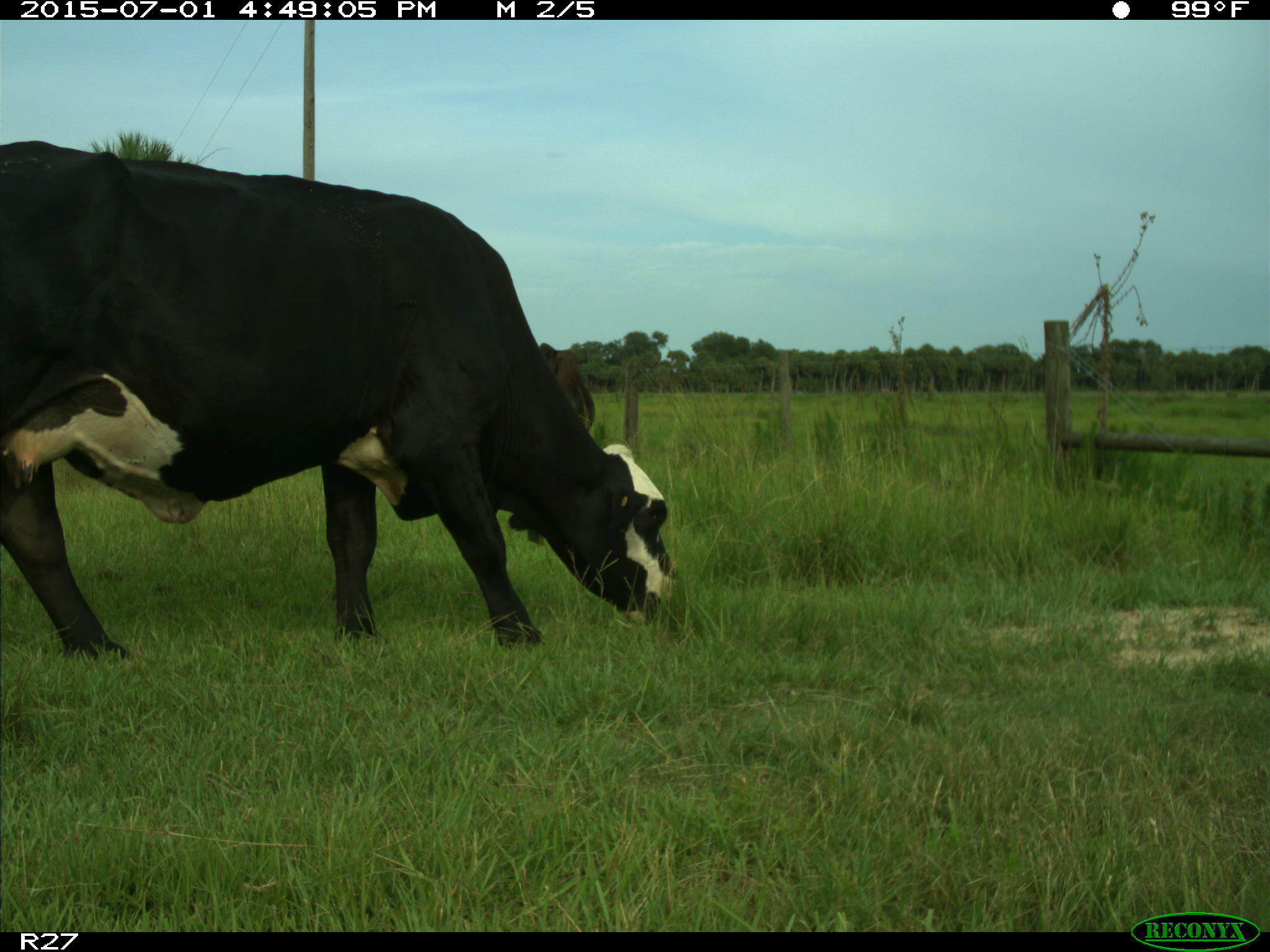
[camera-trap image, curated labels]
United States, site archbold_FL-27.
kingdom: Animalia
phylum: Chordata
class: Mammalia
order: Artiodactyla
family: Bovidae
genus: Bos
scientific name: Bos taurus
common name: domestic cow